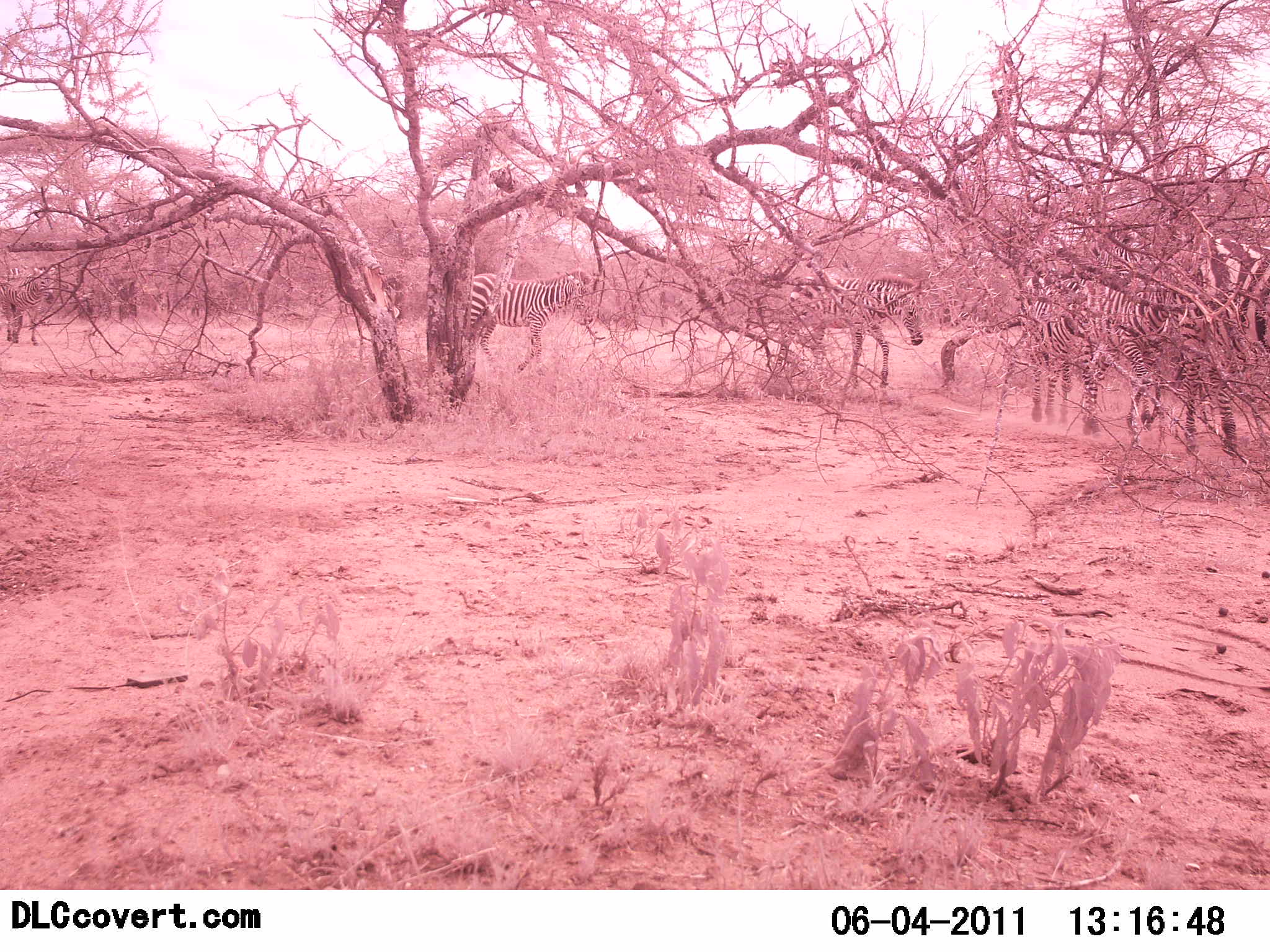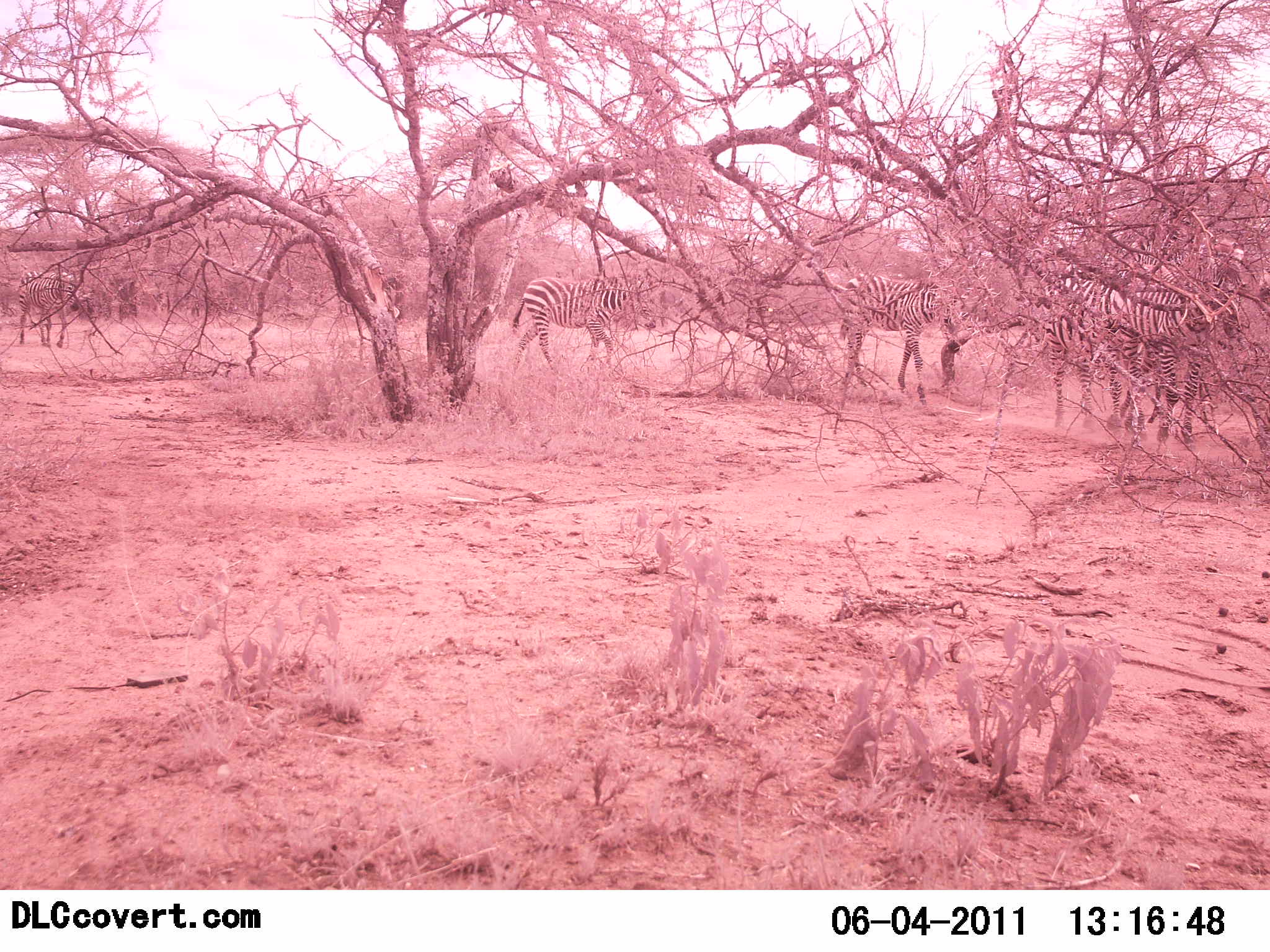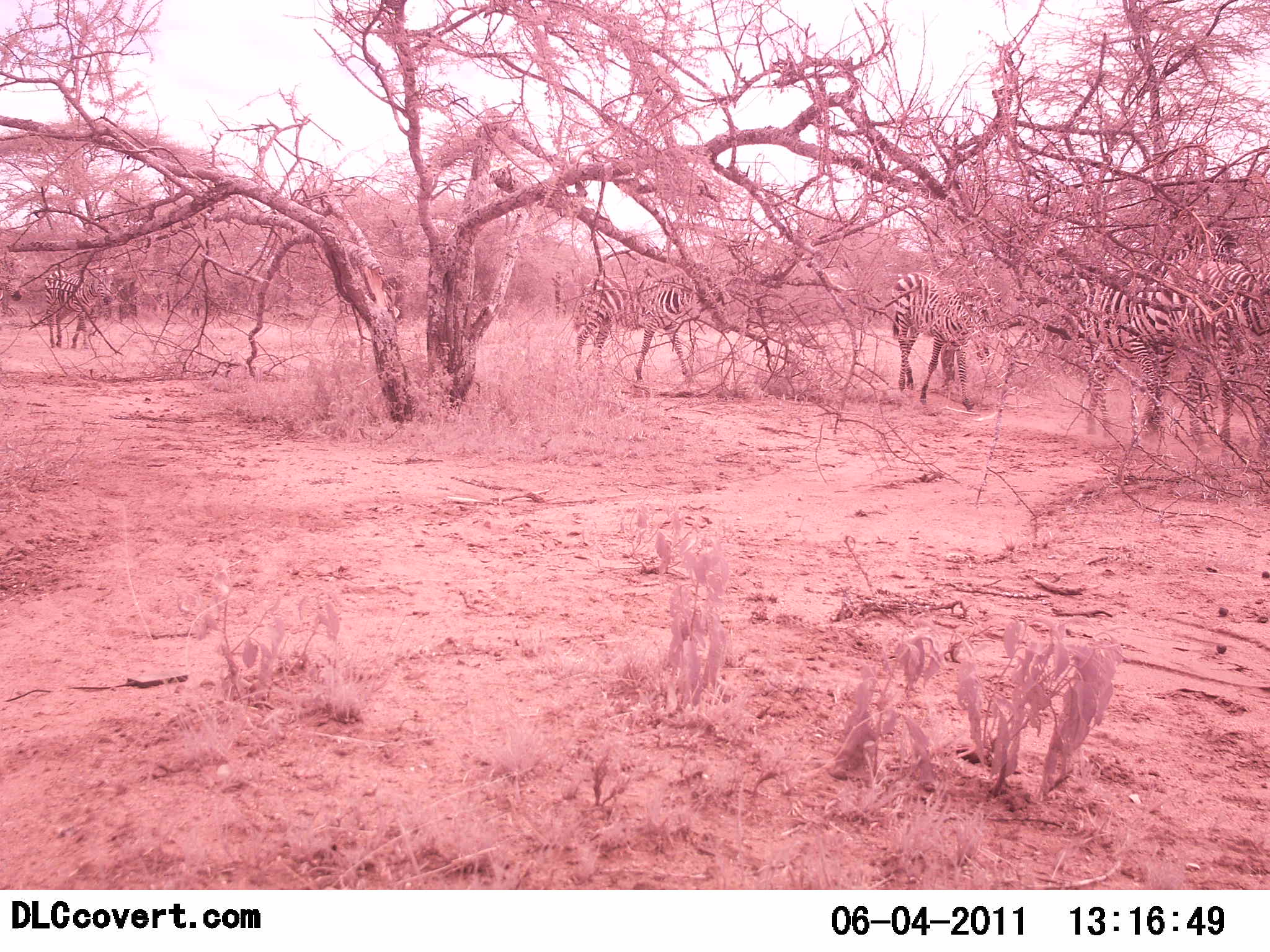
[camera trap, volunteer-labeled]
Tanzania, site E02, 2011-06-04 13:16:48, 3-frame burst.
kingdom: Animalia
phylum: Chordata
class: Mammalia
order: Perissodactyla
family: Equidae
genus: Equus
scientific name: Equus quagga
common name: plains zebra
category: zebra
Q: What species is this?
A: Zebra (plains zebra) (Equus quagga).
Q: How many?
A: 5.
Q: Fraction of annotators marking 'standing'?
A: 9%.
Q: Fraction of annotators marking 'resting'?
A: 0%.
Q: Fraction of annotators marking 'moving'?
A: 91%.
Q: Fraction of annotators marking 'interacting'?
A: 0%.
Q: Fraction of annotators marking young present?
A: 0%.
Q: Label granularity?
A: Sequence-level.